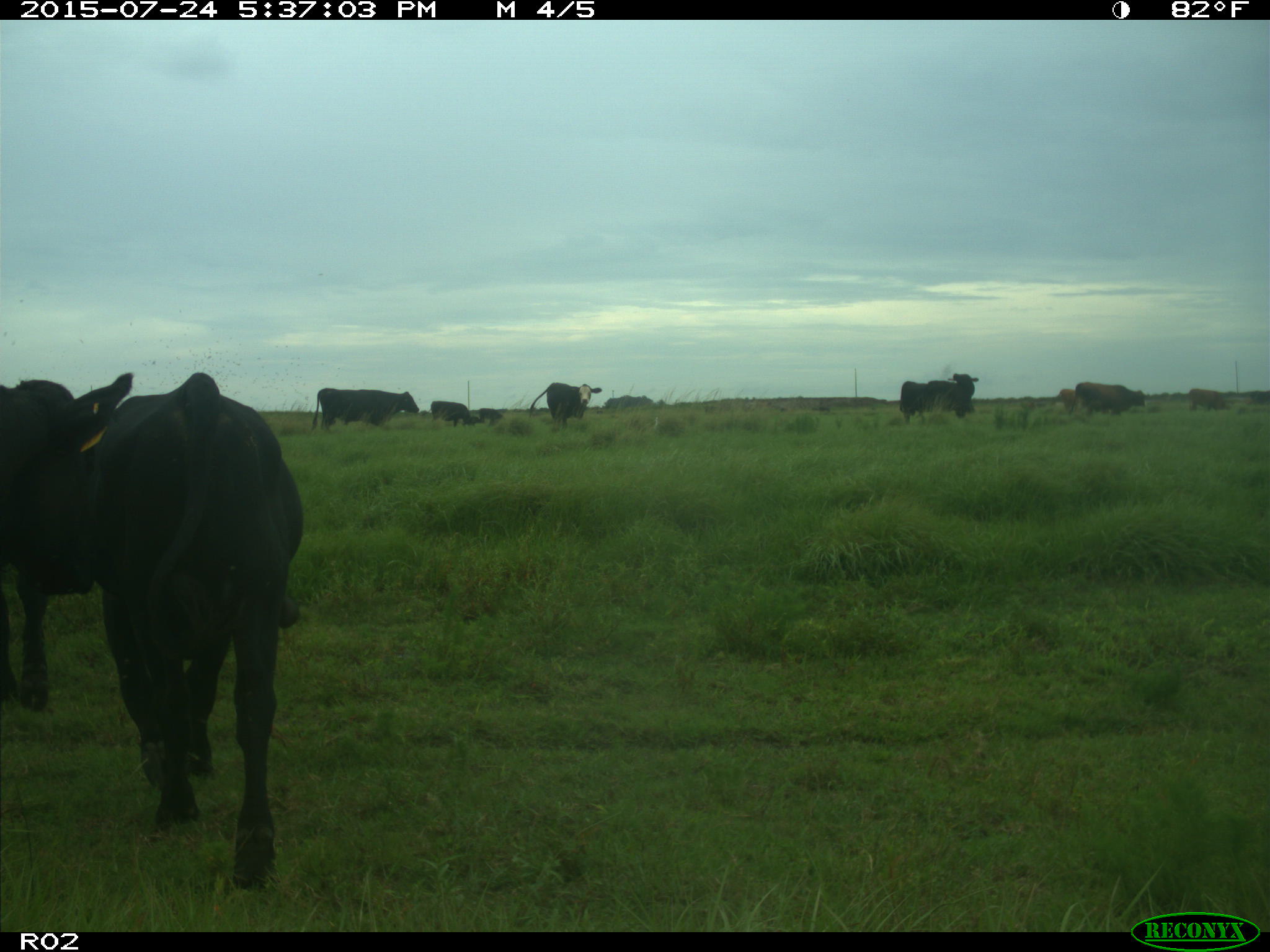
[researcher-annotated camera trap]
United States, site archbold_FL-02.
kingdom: Animalia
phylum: Chordata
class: Mammalia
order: Artiodactyla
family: Bovidae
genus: Bos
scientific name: Bos taurus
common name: domestic cow